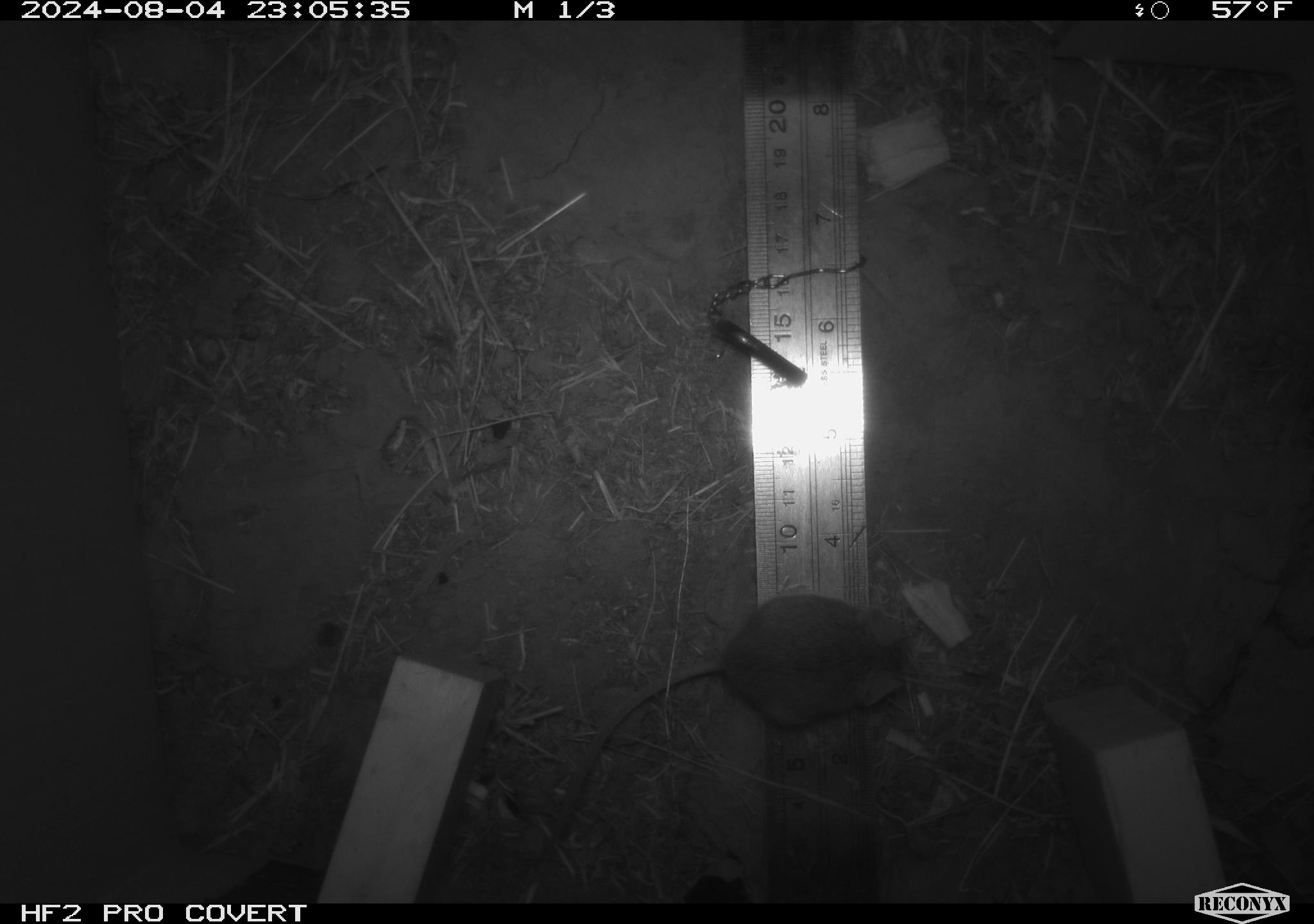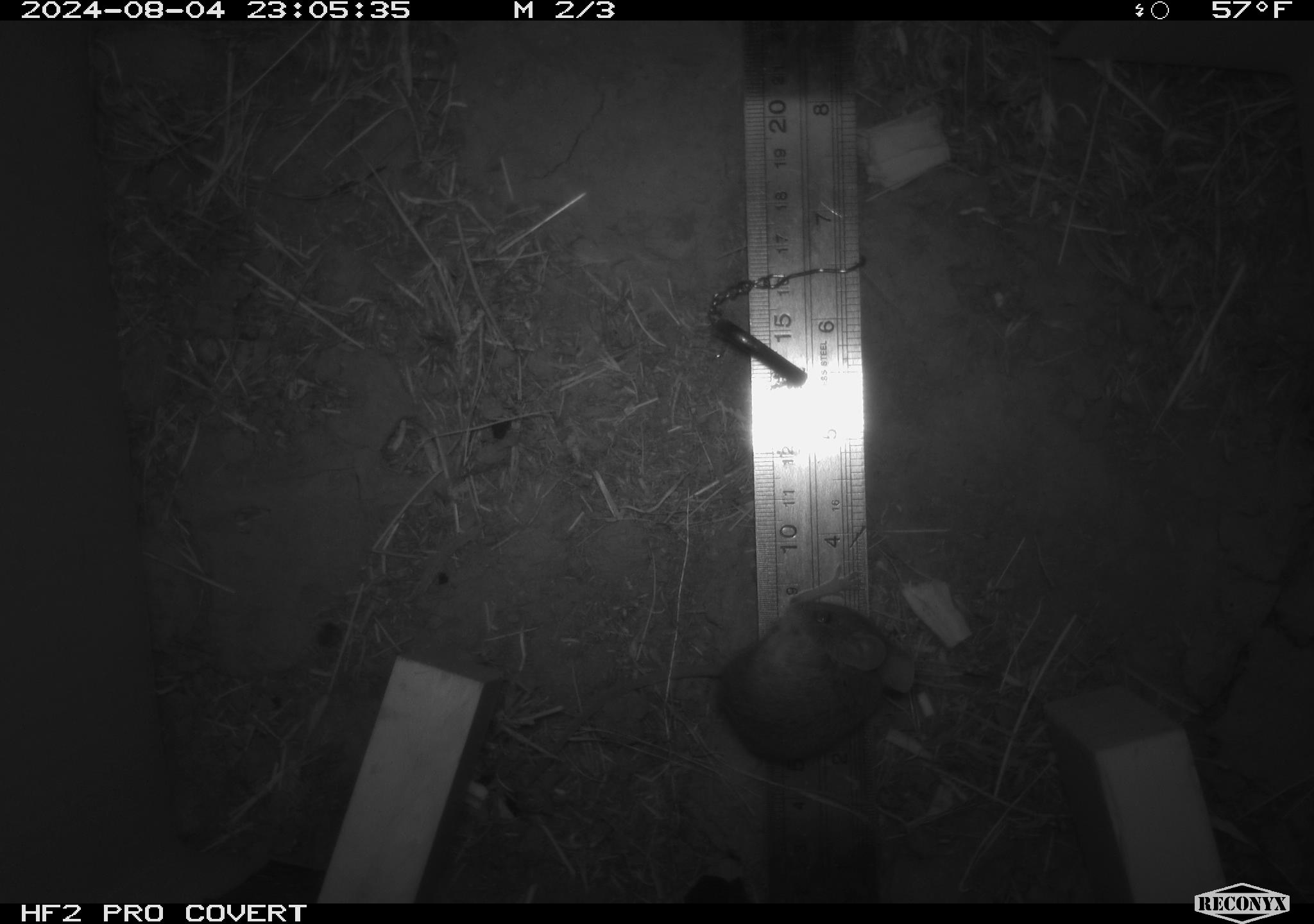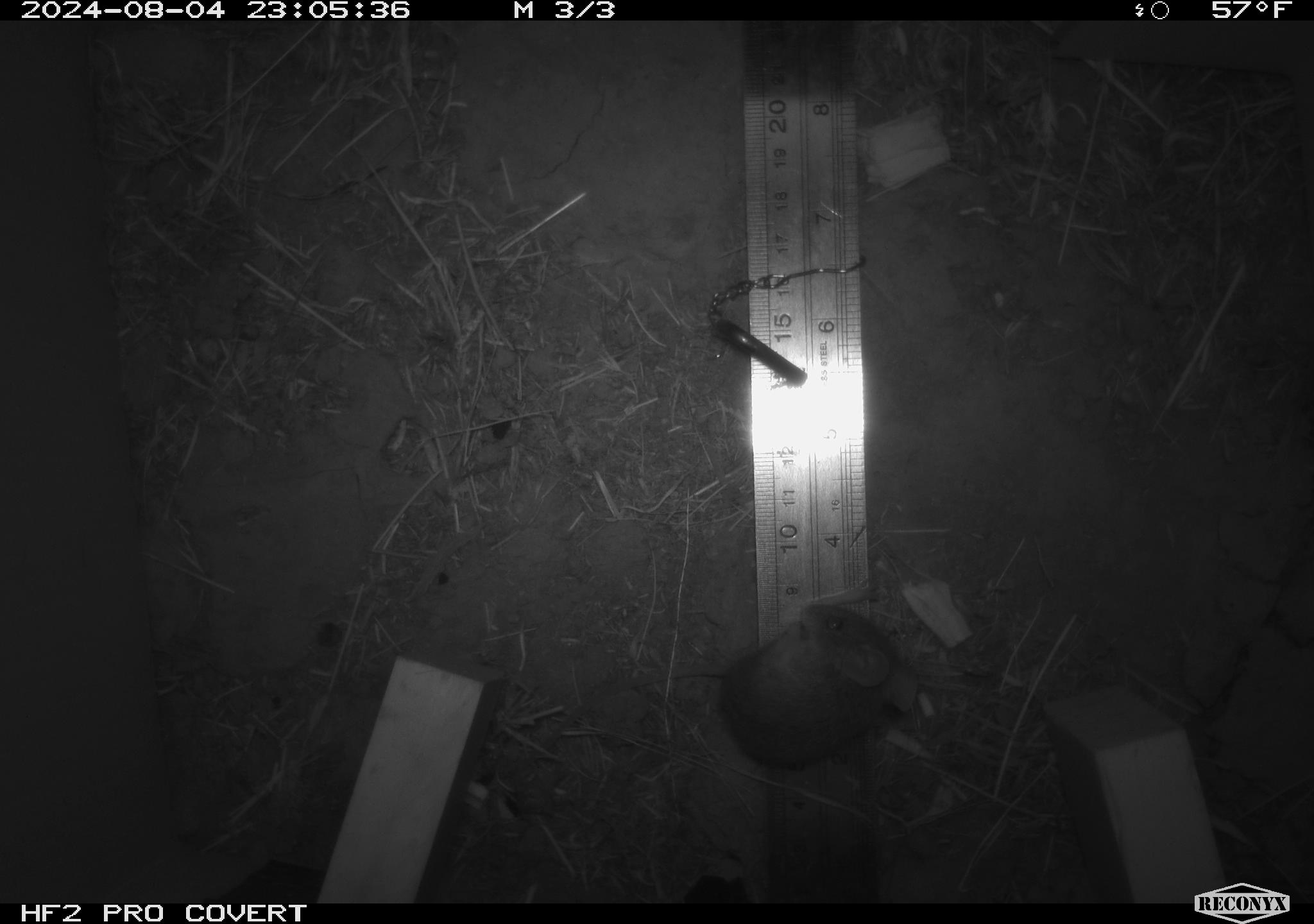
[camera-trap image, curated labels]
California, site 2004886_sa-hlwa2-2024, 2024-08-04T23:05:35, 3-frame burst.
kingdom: Animalia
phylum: Chordata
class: Mammalia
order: Rodentia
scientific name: Rodentia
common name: mouse species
Mouse species (Rodentia).